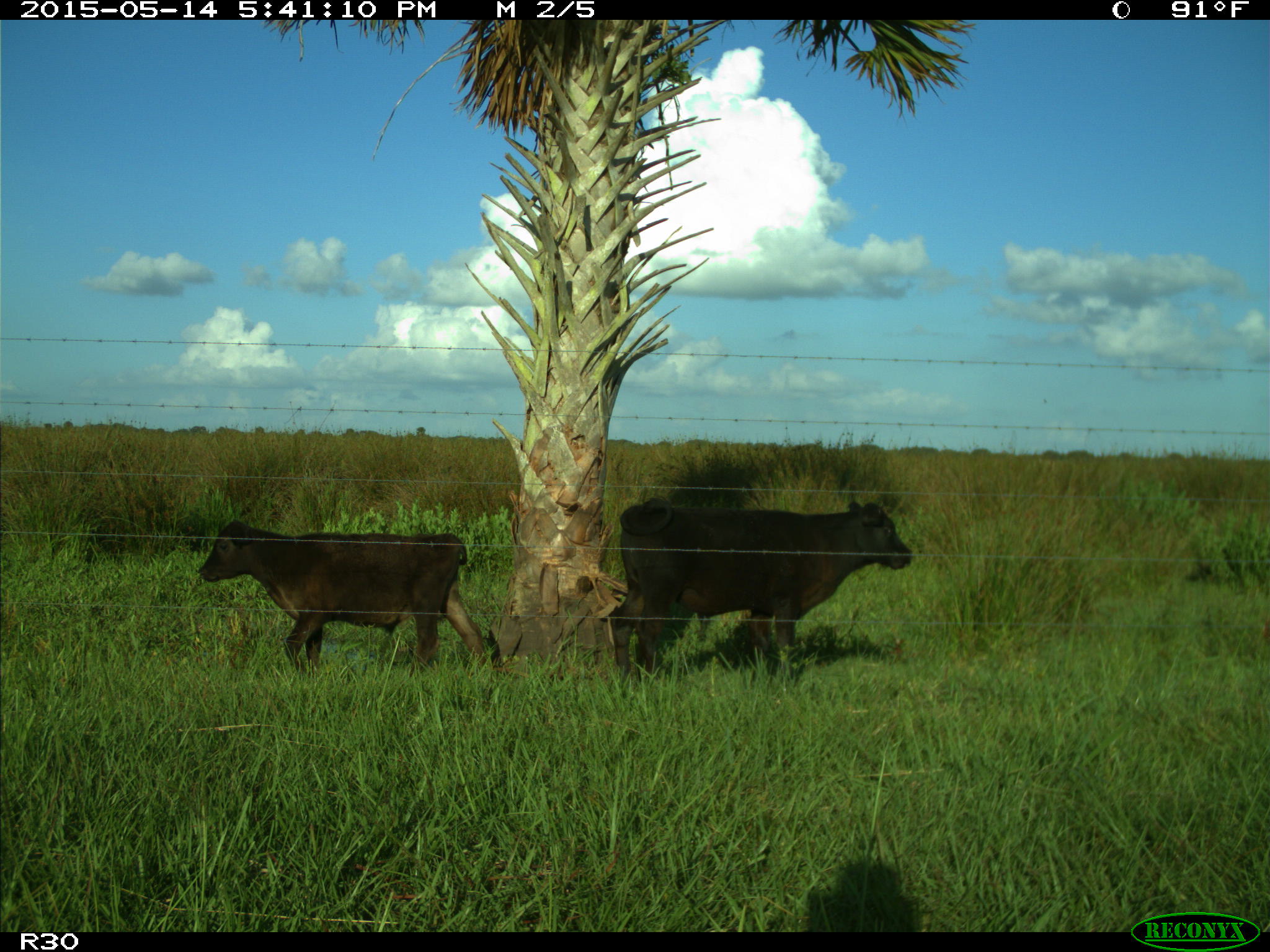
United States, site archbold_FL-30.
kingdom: Animalia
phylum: Chordata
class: Mammalia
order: Artiodactyla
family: Bovidae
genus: Bos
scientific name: Bos taurus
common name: domestic cow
Bos taurus (domestic cow).